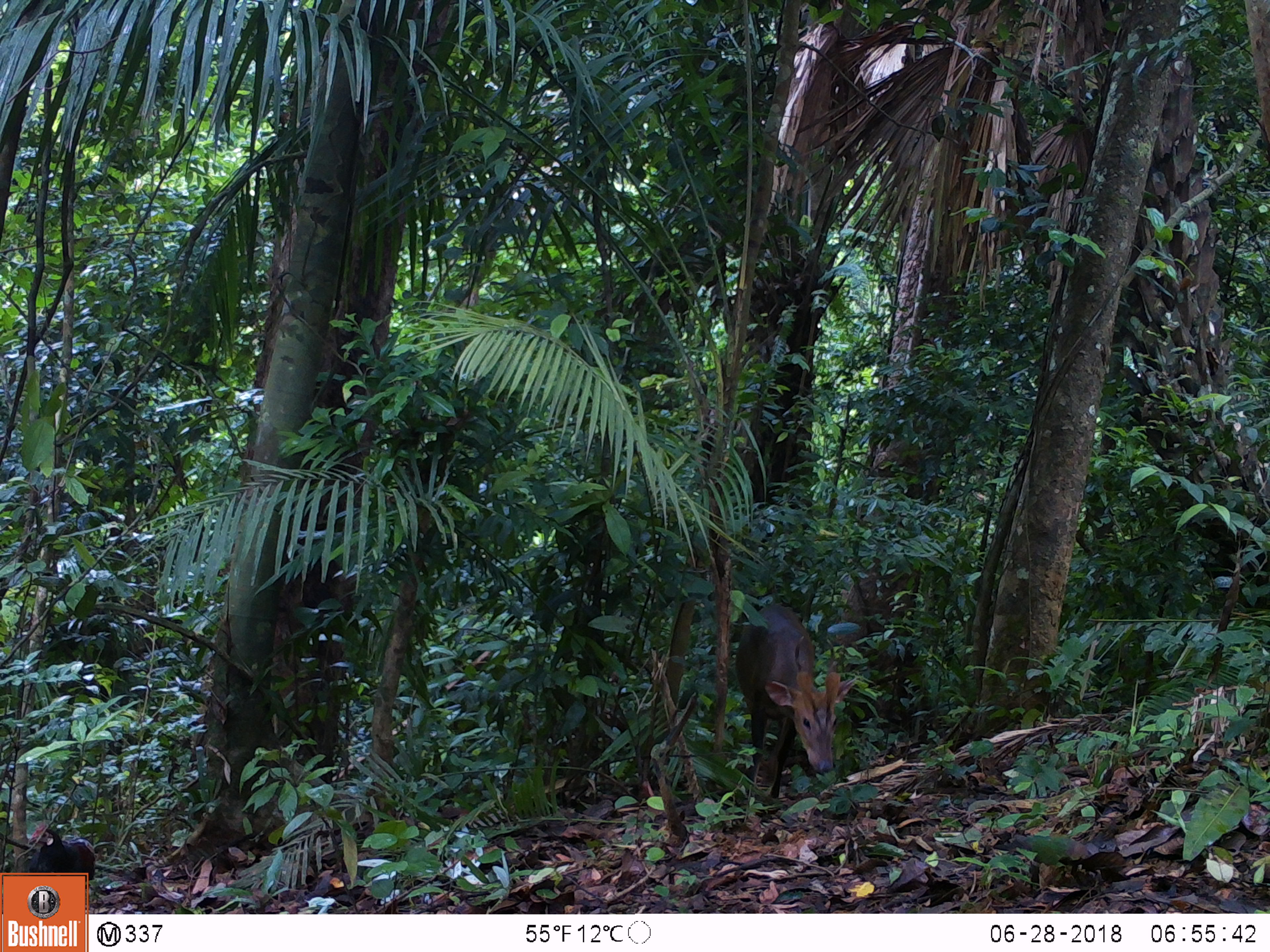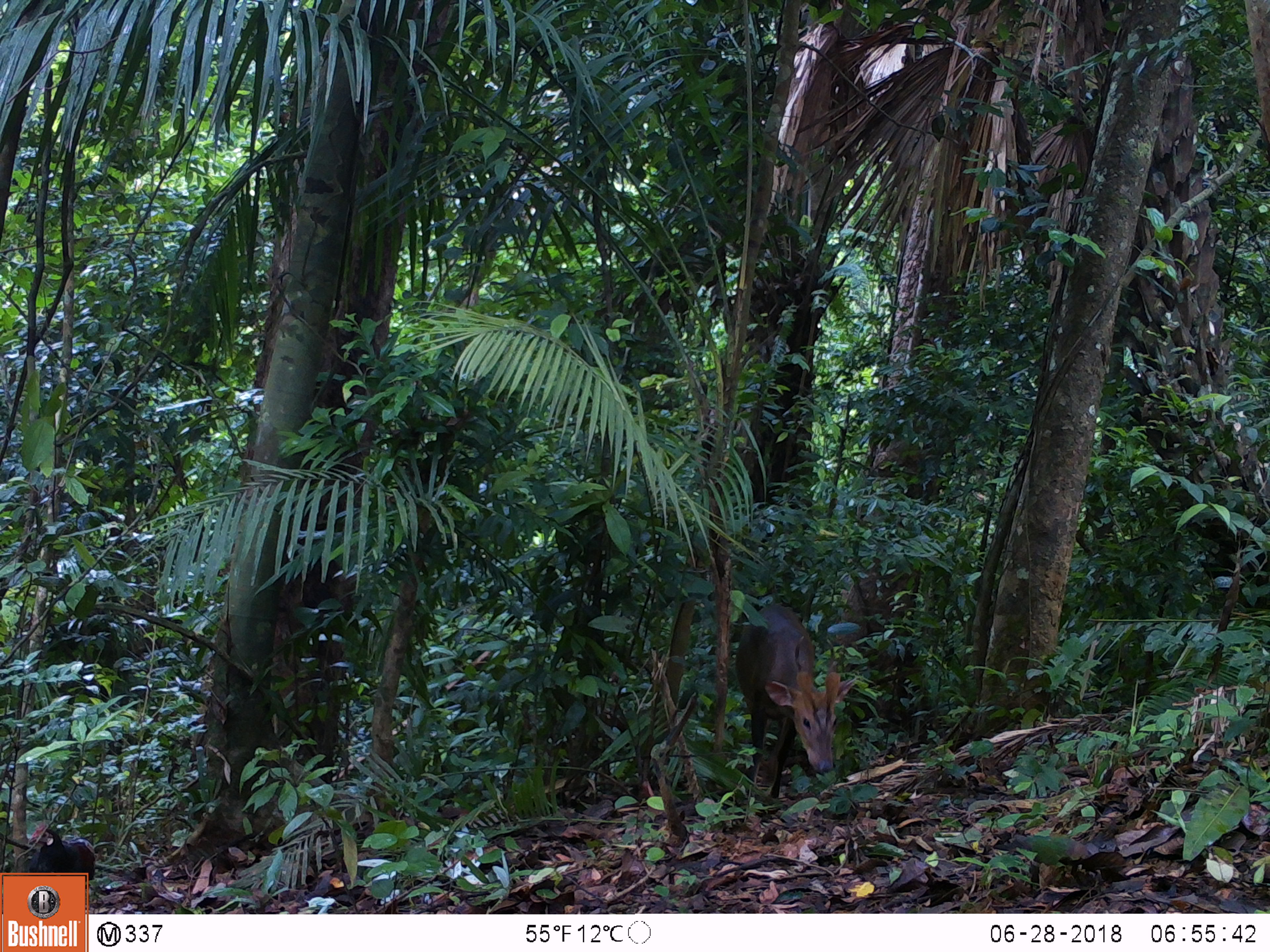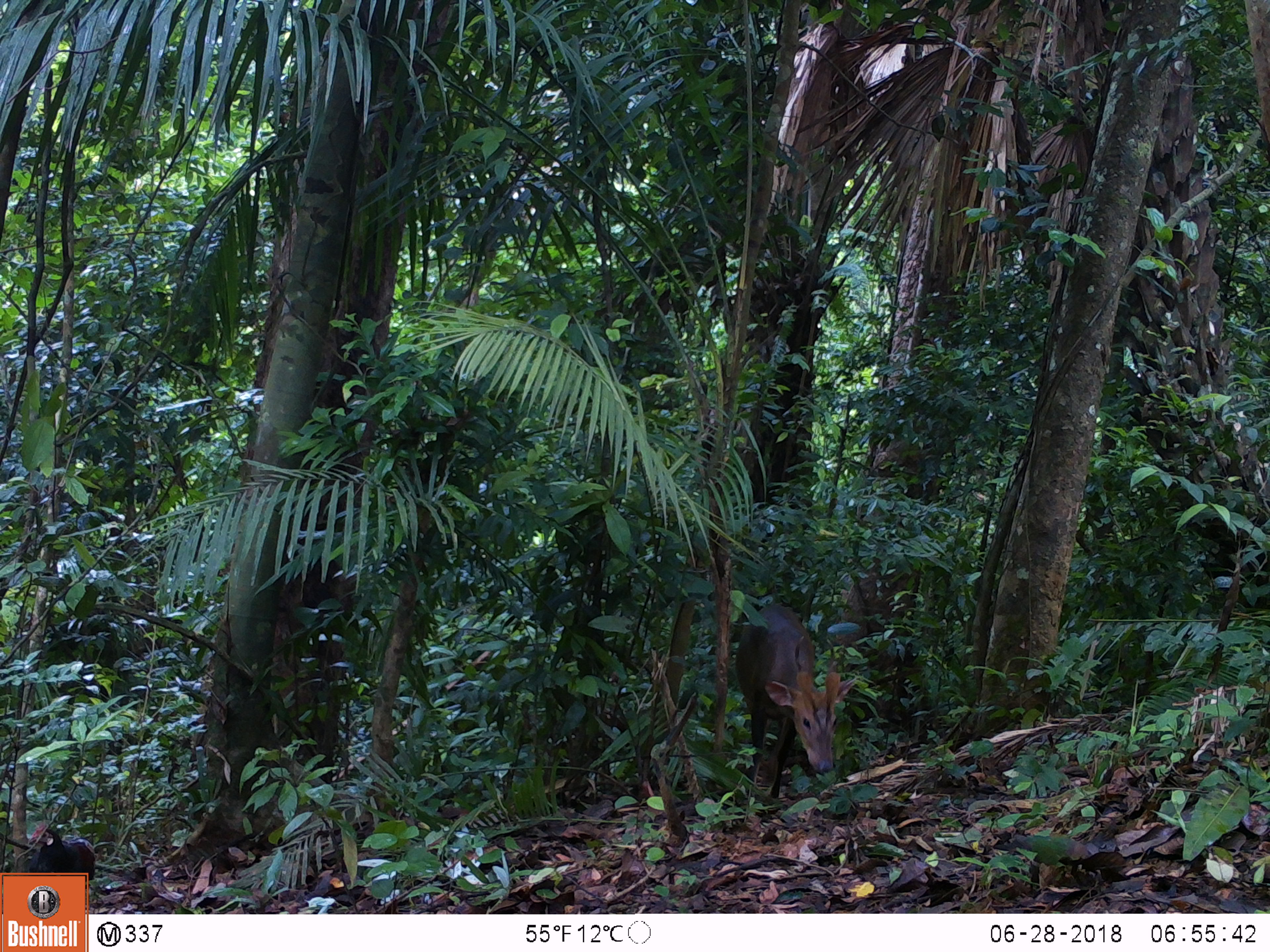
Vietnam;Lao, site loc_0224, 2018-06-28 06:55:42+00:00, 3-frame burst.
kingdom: Animalia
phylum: Chordata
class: Mammalia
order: Artiodactyla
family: Cervidae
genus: Muntiacus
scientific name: Muntiacus vuquangensis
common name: large-antlered muntjac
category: large antlered muntjac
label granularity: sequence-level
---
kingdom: Animalia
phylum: Chordata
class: Aves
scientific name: Aves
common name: bird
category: unidentified bird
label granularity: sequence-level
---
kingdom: Animalia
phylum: Chordata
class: Aves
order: Galliformes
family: Phasianidae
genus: Gallus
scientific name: Gallus gallus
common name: red junglefowl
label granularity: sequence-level